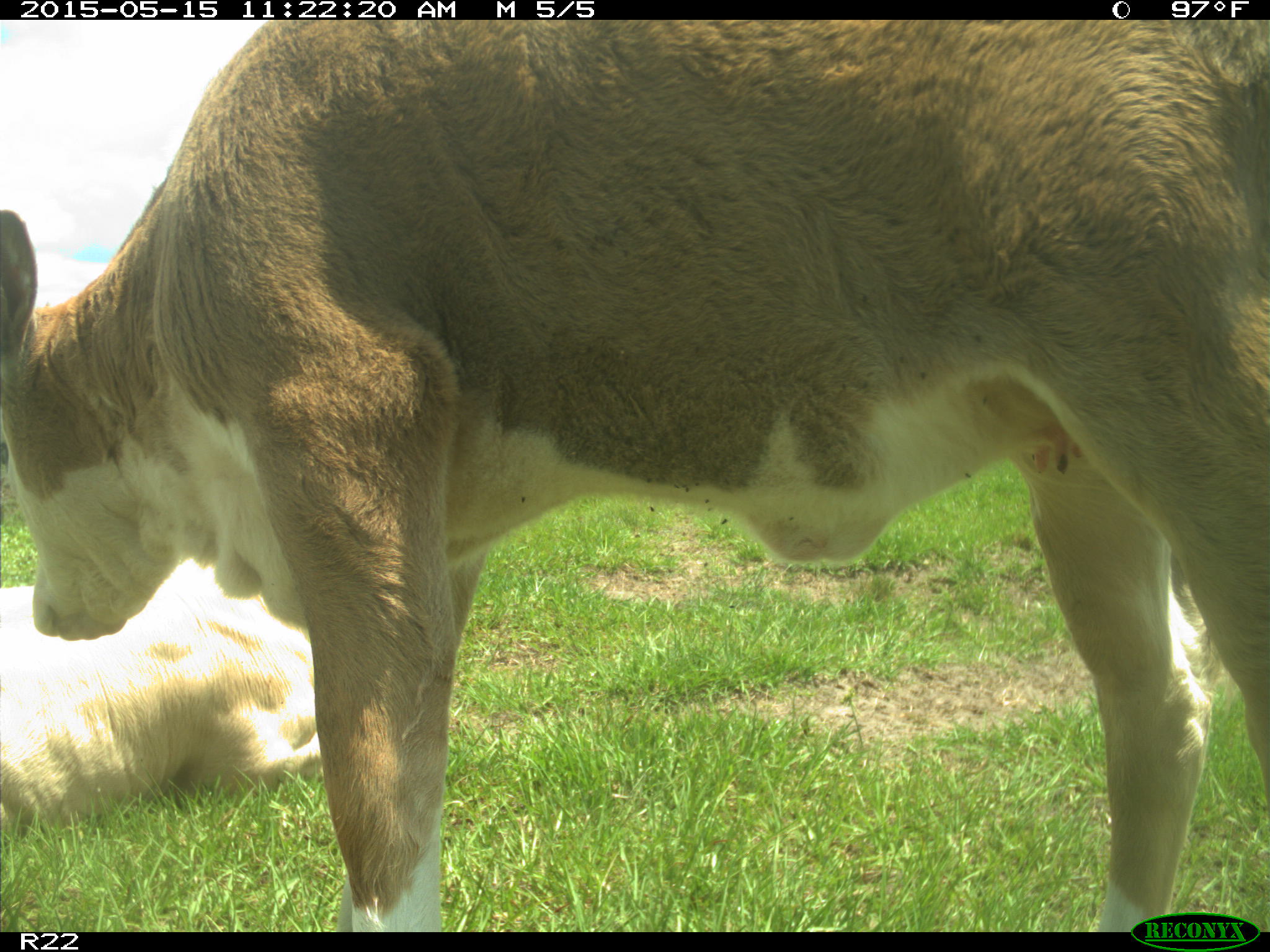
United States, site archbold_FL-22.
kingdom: Animalia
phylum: Chordata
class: Mammalia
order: Artiodactyla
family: Bovidae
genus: Bos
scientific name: Bos taurus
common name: domestic cow